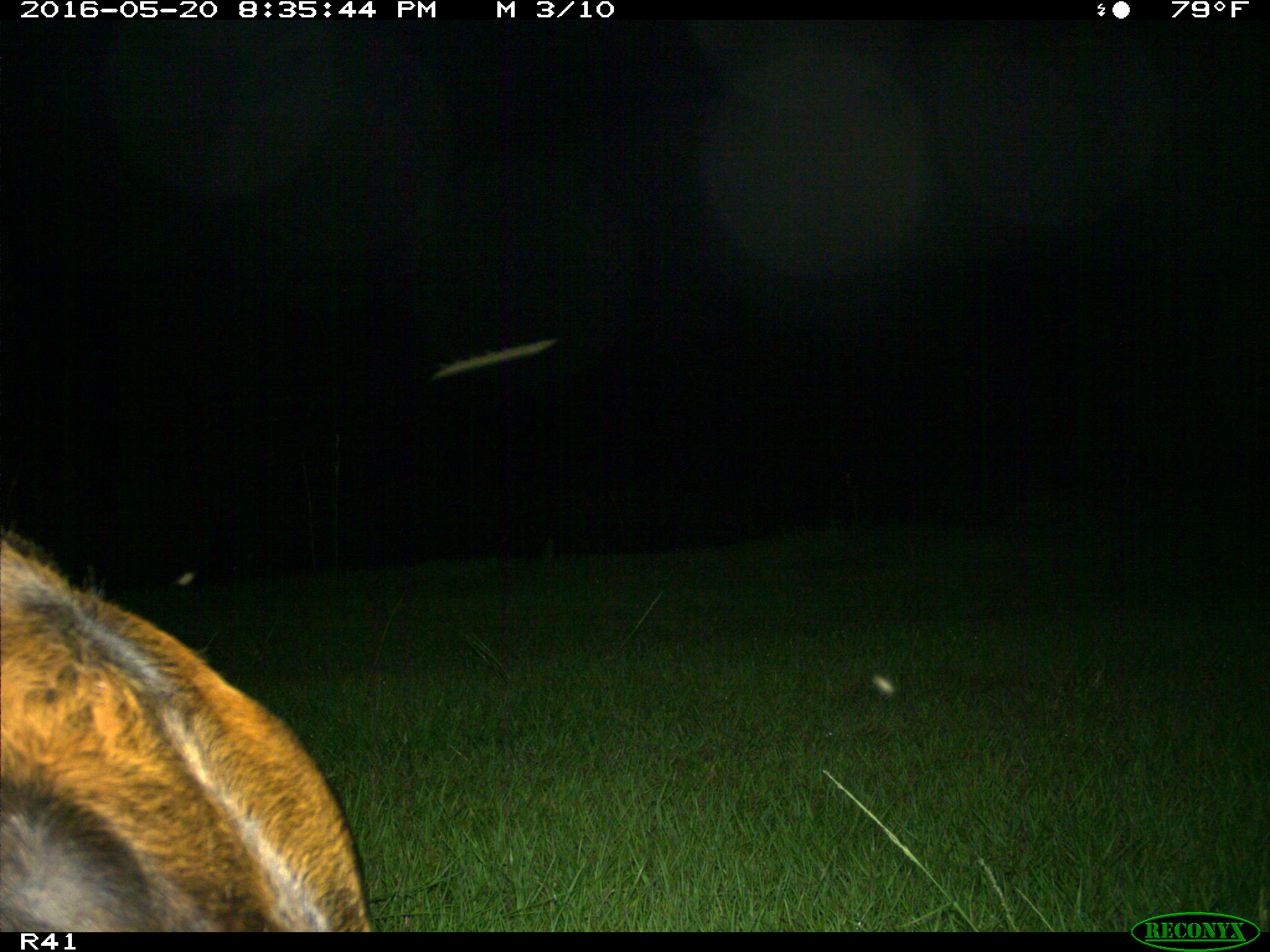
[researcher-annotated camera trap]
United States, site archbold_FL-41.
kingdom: Animalia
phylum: Chordata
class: Mammalia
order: Artiodactyla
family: Bovidae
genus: Bos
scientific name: Bos taurus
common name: domestic cow